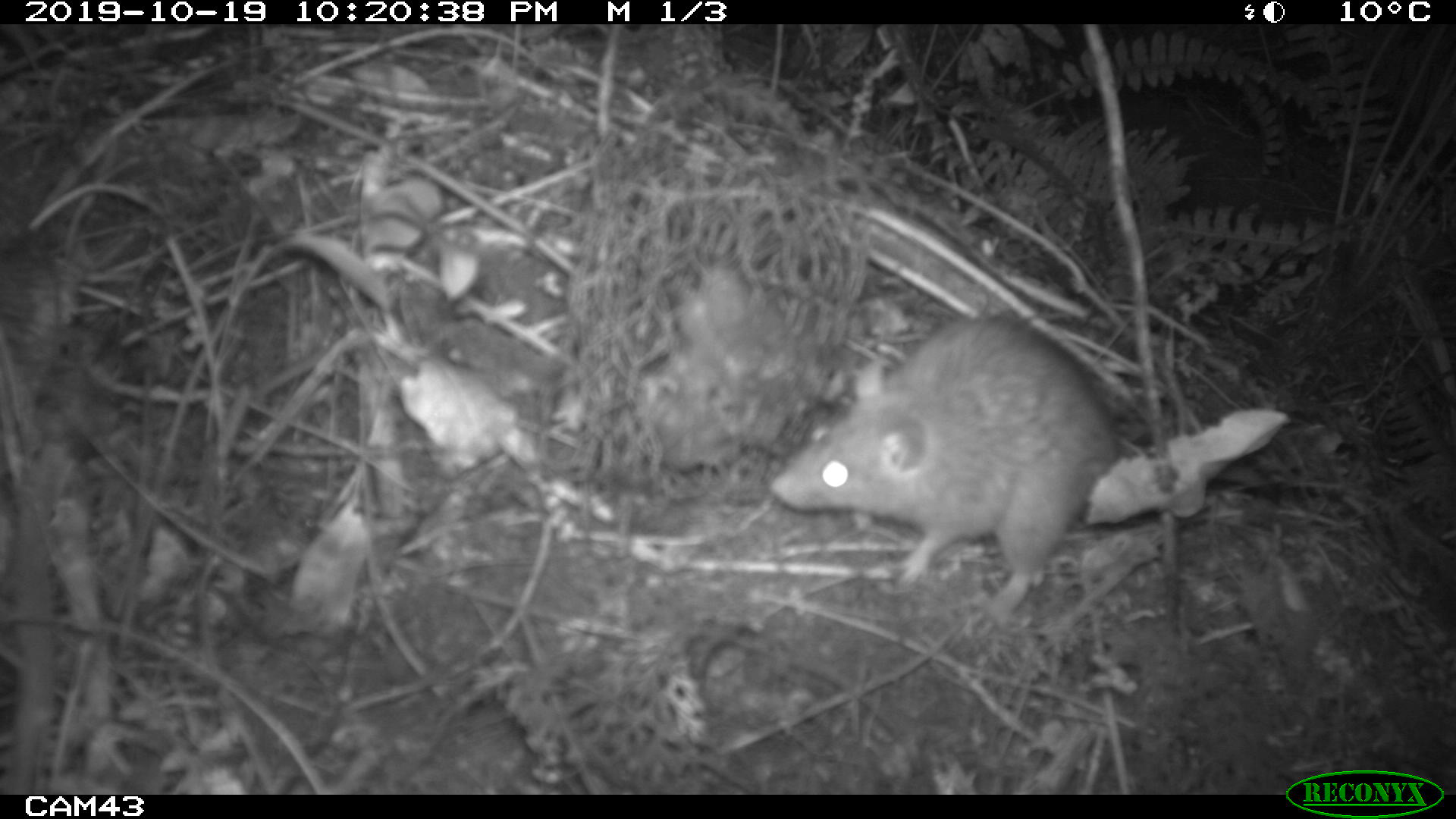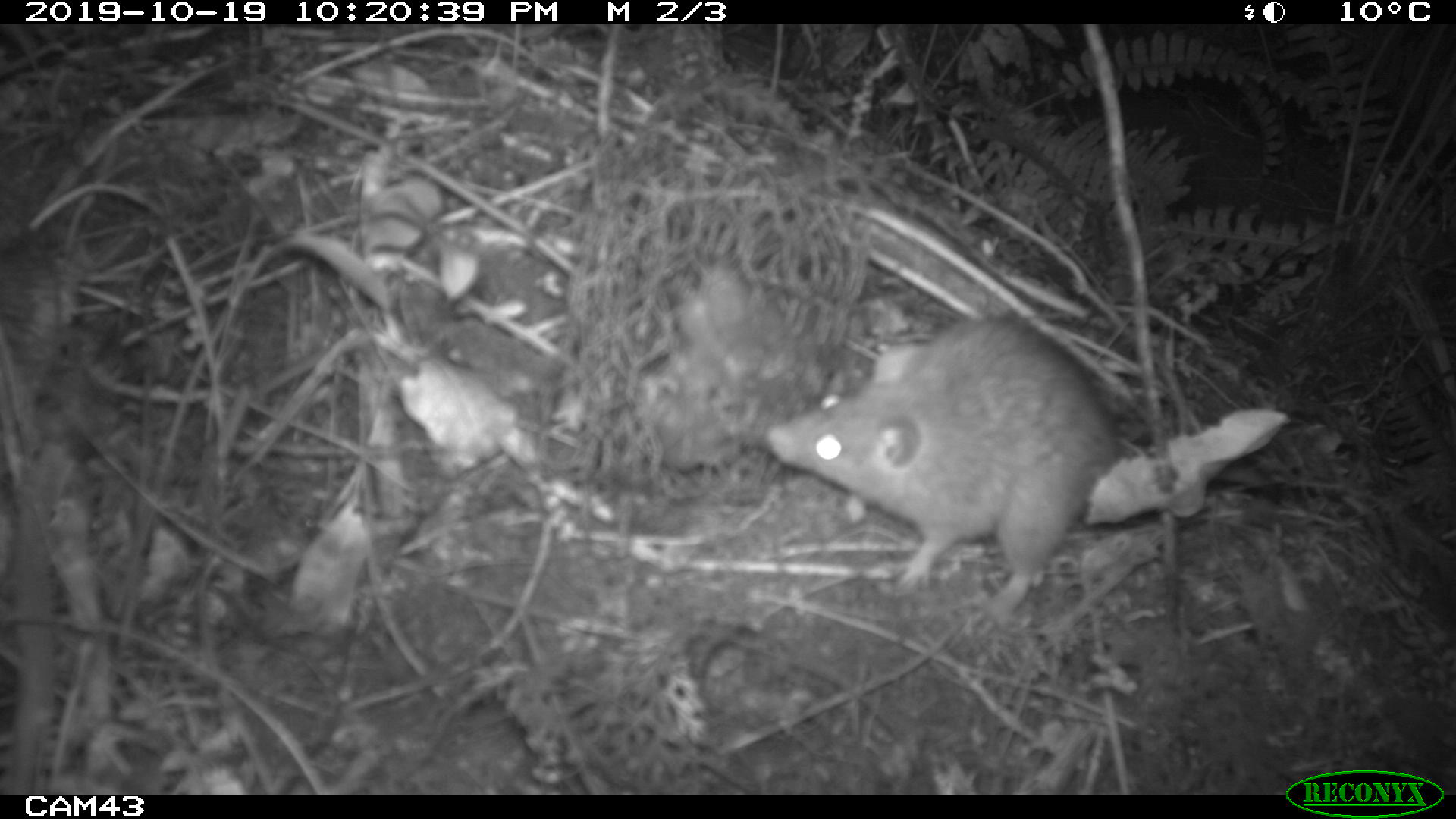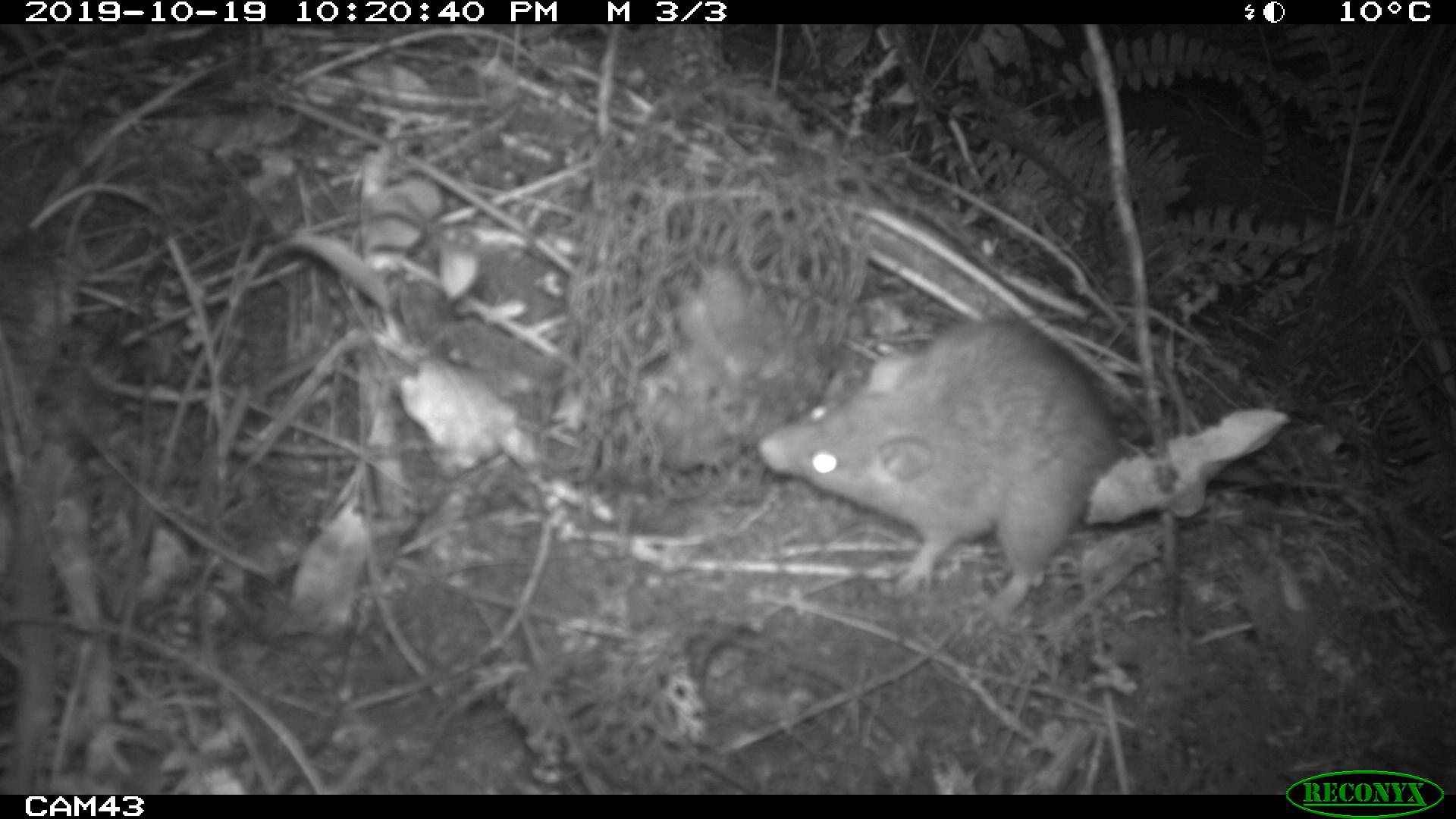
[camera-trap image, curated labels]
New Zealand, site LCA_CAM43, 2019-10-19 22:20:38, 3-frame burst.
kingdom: Animalia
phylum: Chordata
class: Mammalia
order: Rodentia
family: Muridae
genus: Rattus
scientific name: Rattus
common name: rat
Rat (Rattus).